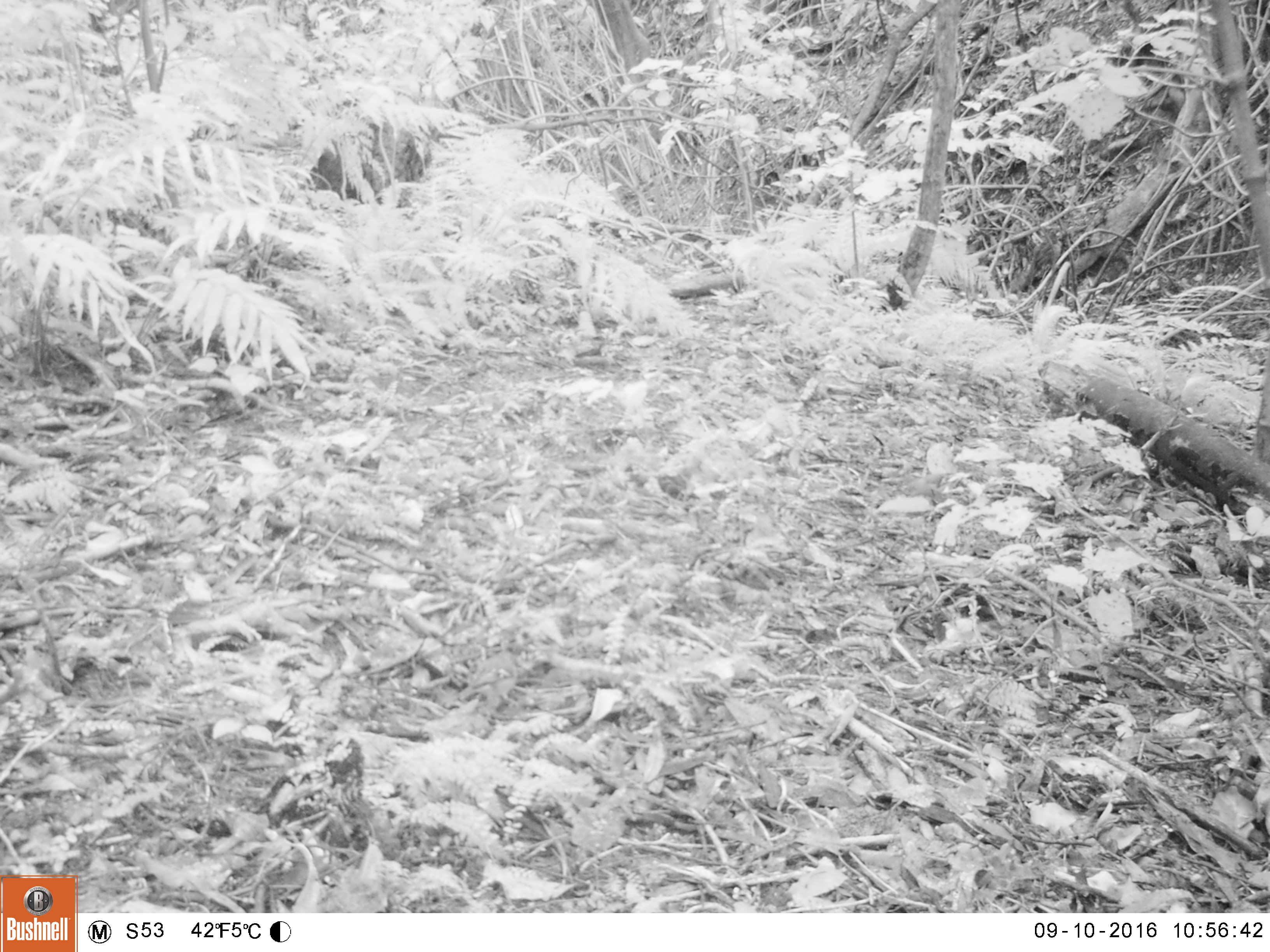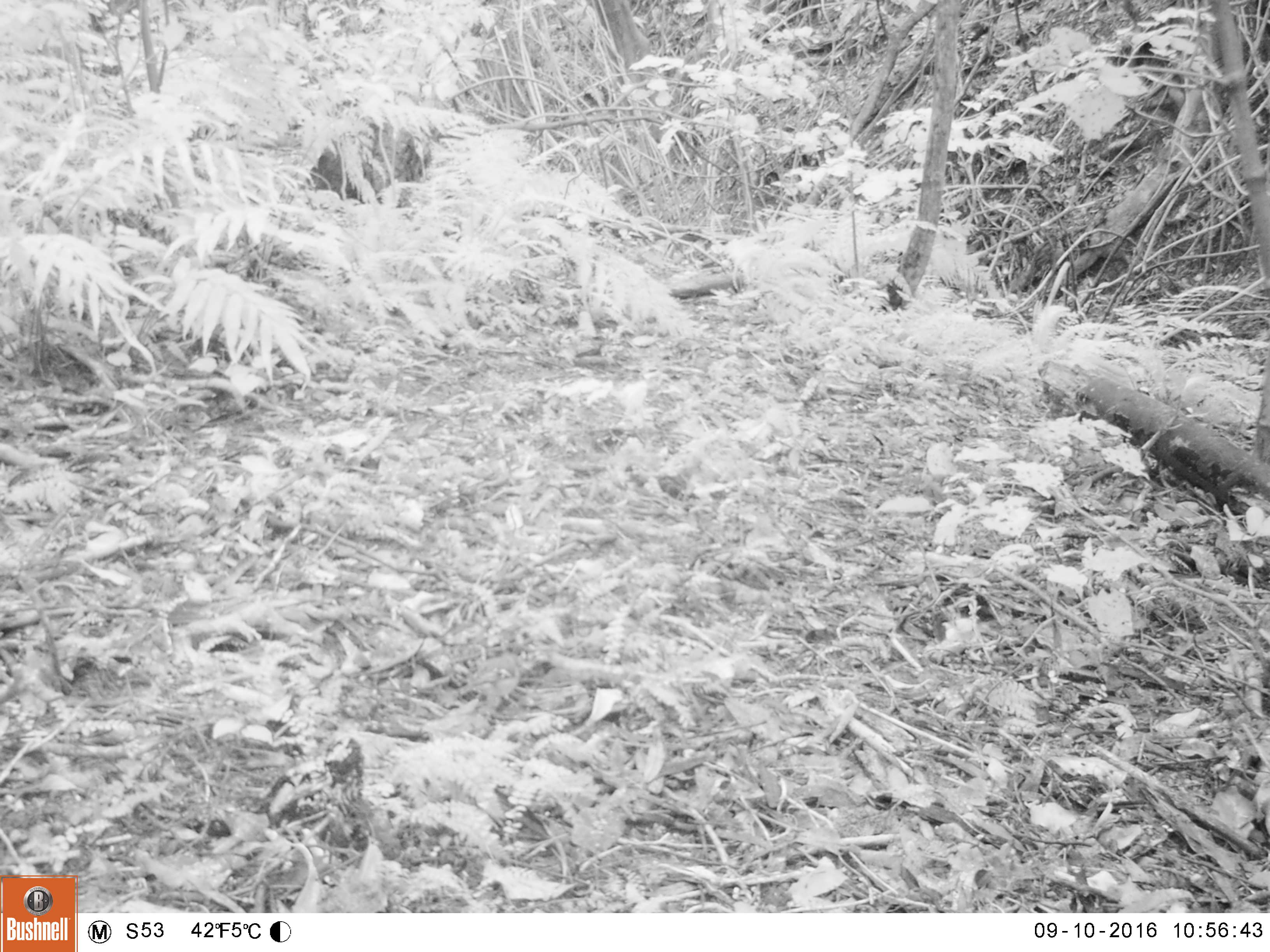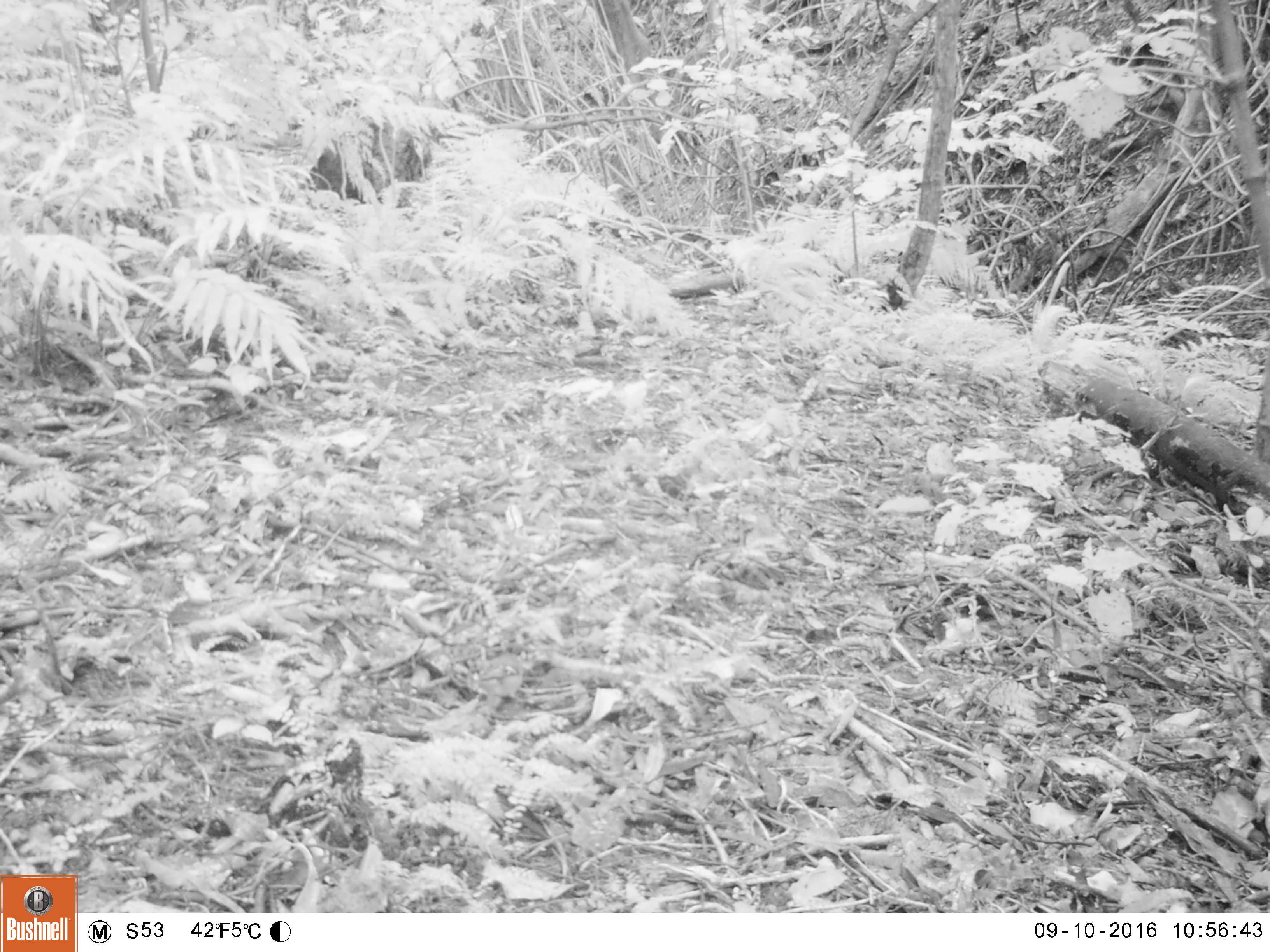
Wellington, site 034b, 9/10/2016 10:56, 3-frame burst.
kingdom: Animalia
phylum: Chordata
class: Aves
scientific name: Aves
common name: bird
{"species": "bird (Aves)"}